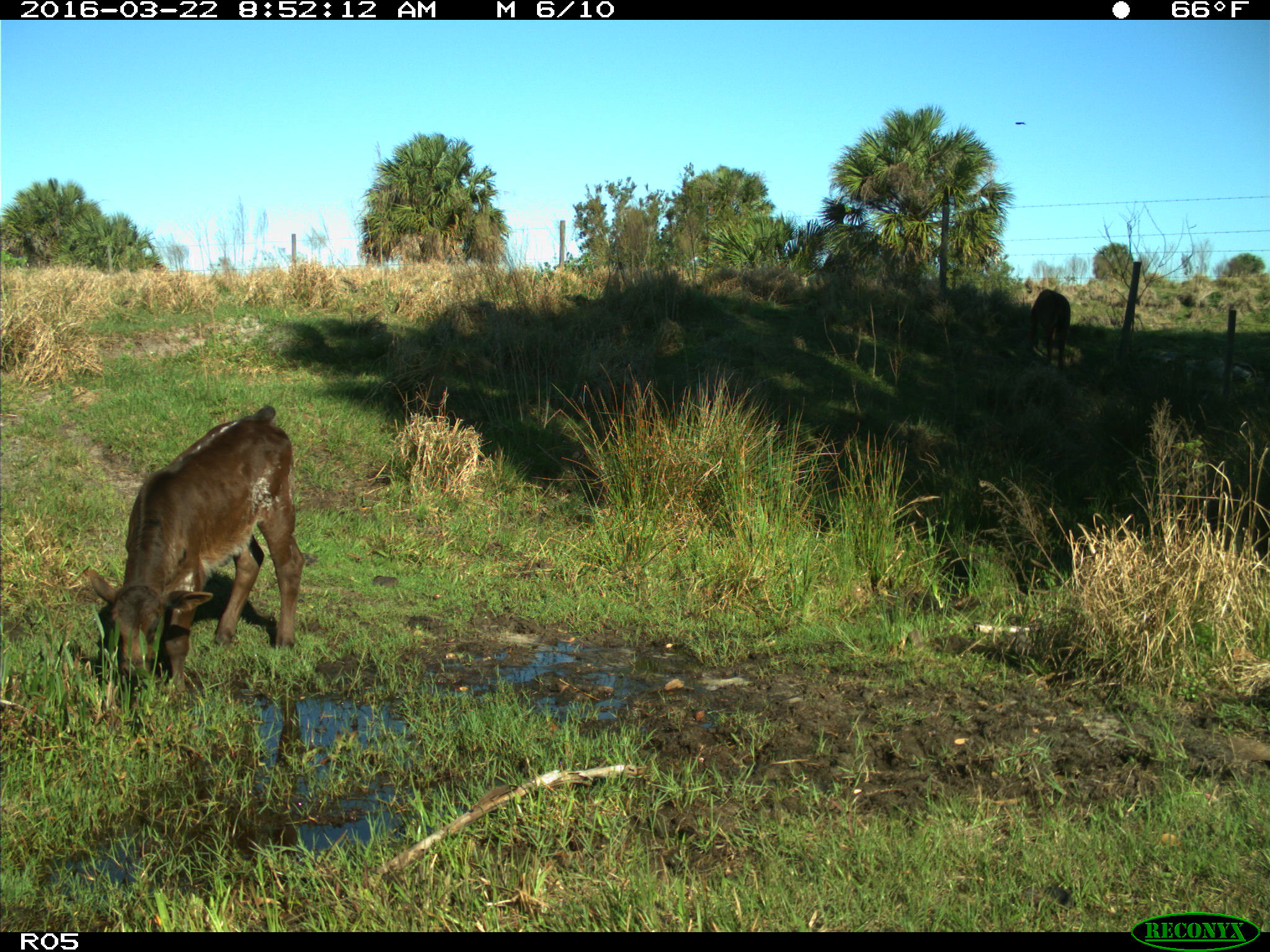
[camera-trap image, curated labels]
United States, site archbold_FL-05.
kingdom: Animalia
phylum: Chordata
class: Mammalia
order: Artiodactyla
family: Bovidae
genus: Bos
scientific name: Bos taurus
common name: domestic cow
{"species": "Bos taurus (domestic cow)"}